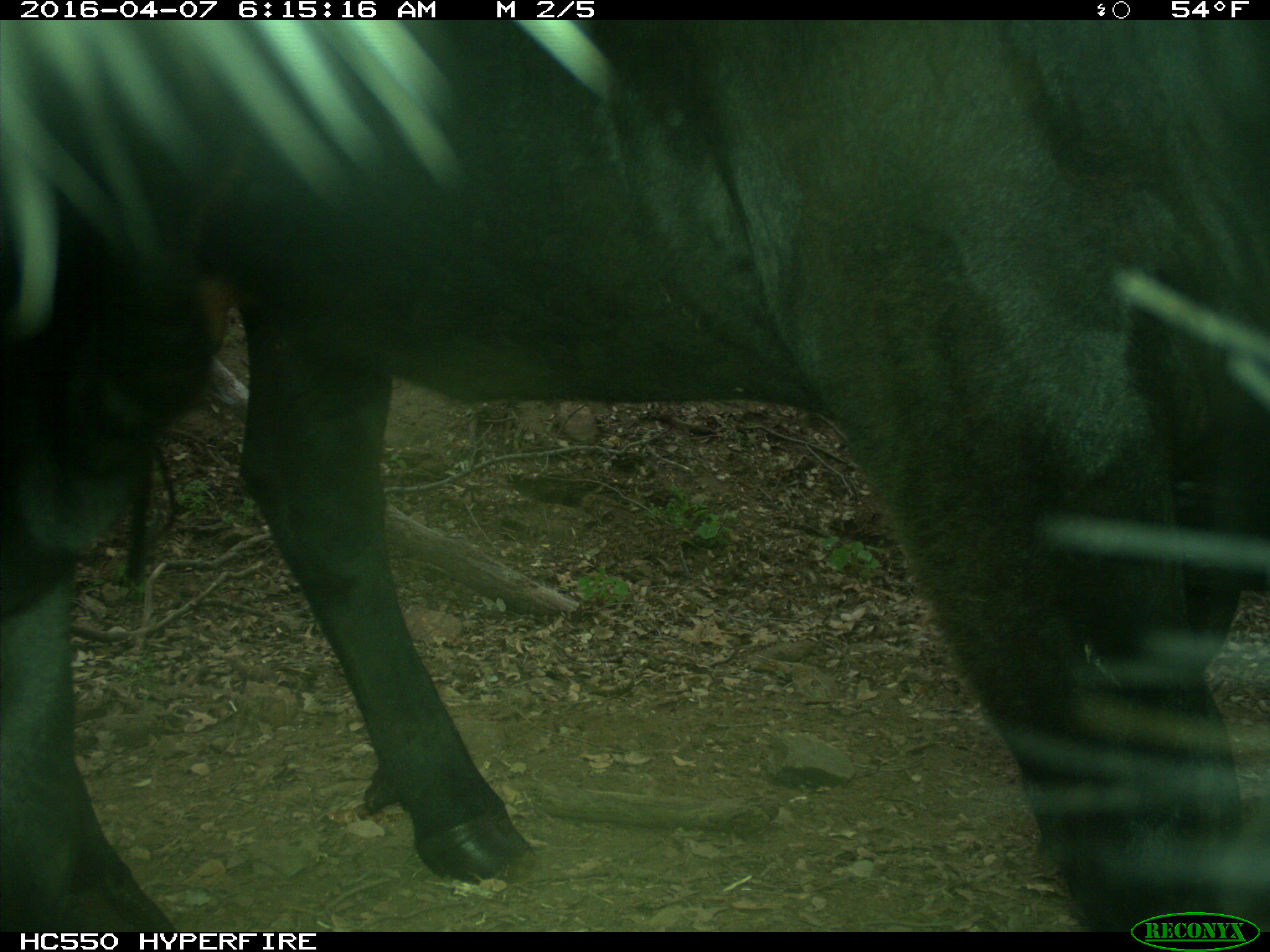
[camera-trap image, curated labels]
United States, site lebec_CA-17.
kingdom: Animalia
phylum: Chordata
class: Mammalia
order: Artiodactyla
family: Bovidae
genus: Bos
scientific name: Bos taurus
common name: domestic cow